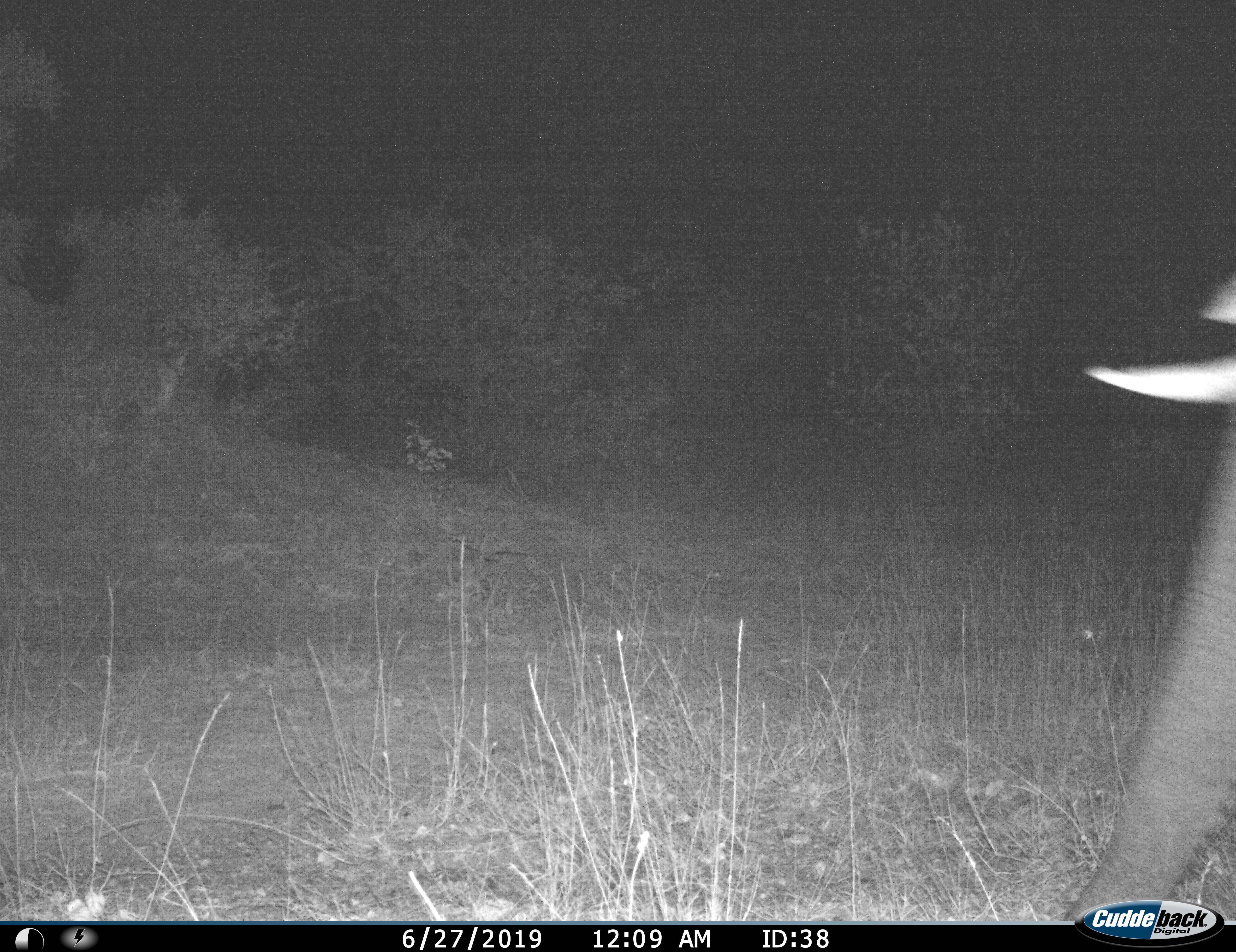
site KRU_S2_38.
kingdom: Animalia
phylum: Chordata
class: Mammalia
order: Proboscidea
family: Elephantidae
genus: Loxodonta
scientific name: Loxodonta africana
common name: african bush elephant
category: elephant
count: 1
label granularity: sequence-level